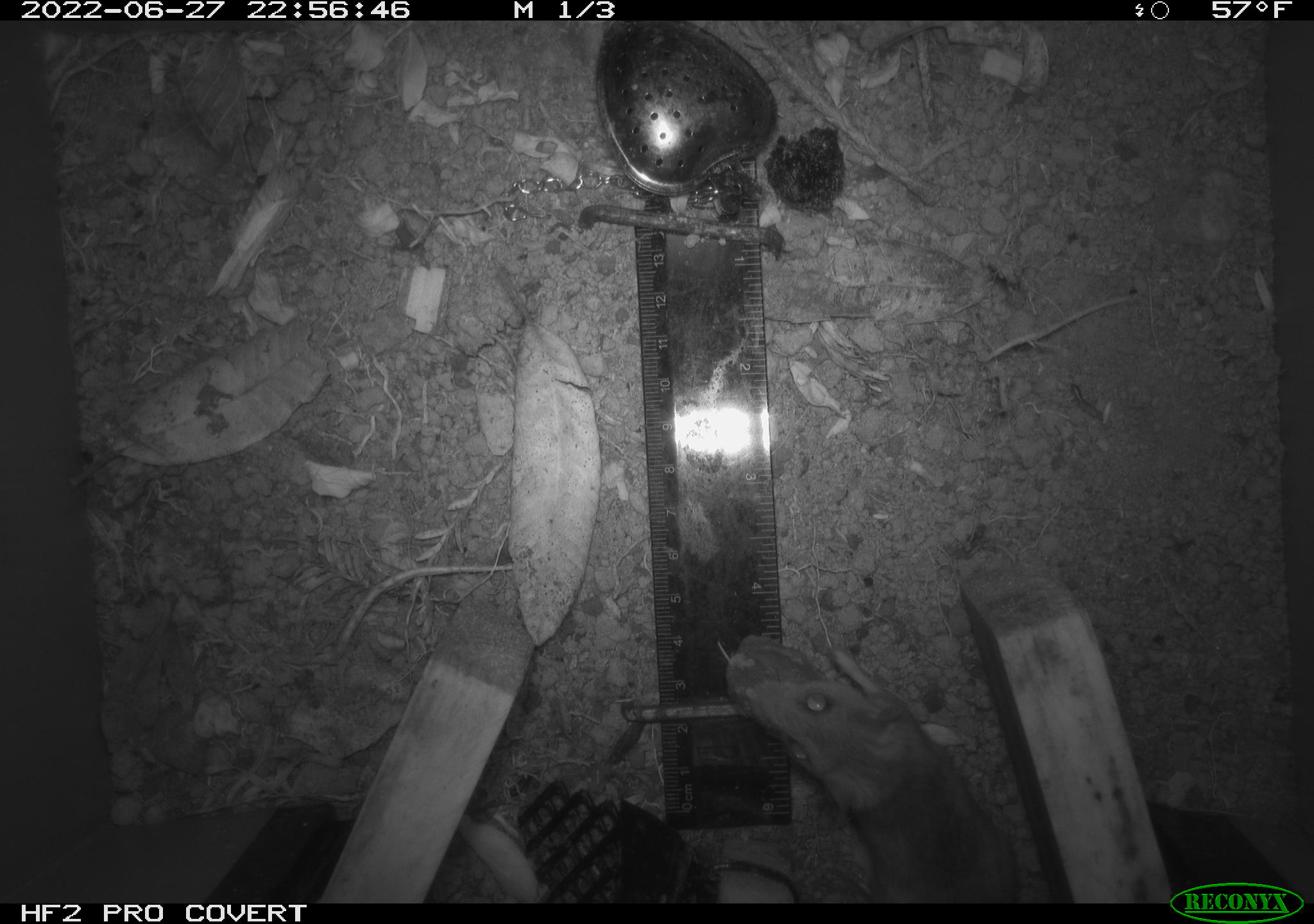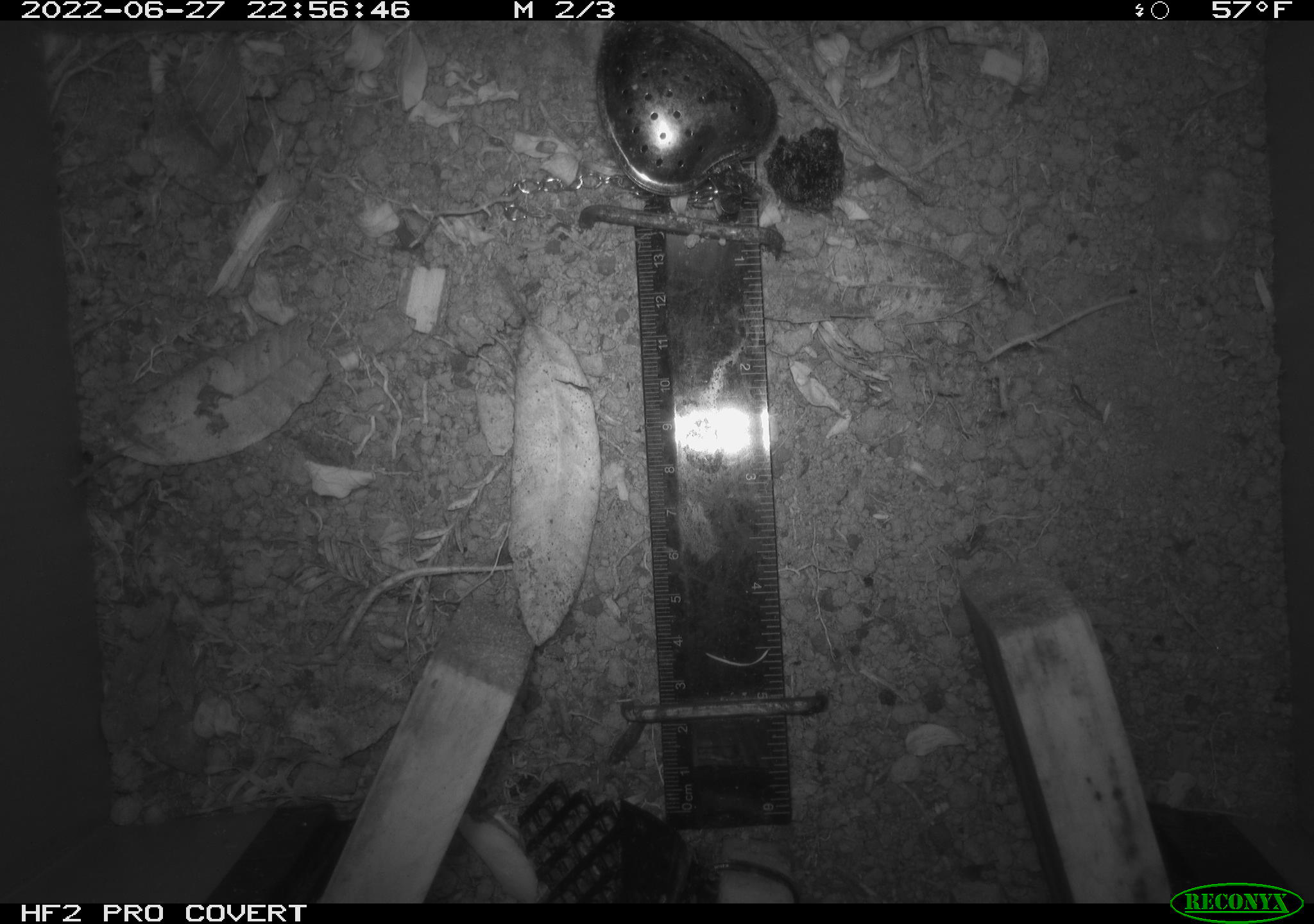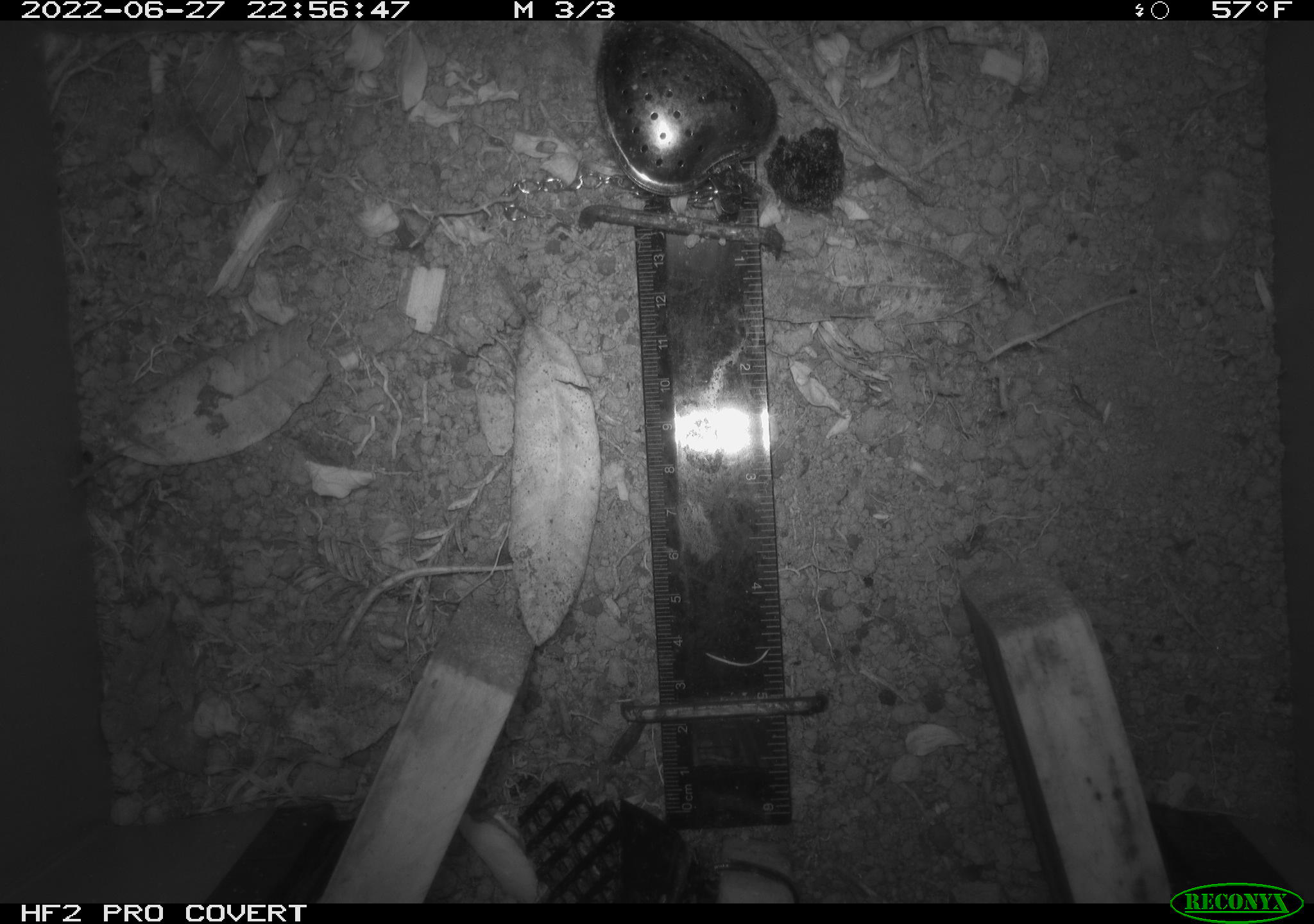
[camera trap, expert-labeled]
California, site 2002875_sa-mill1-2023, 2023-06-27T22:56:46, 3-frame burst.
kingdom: Animalia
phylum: Chordata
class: Mammalia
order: Rodentia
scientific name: Rodentia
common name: mouse species